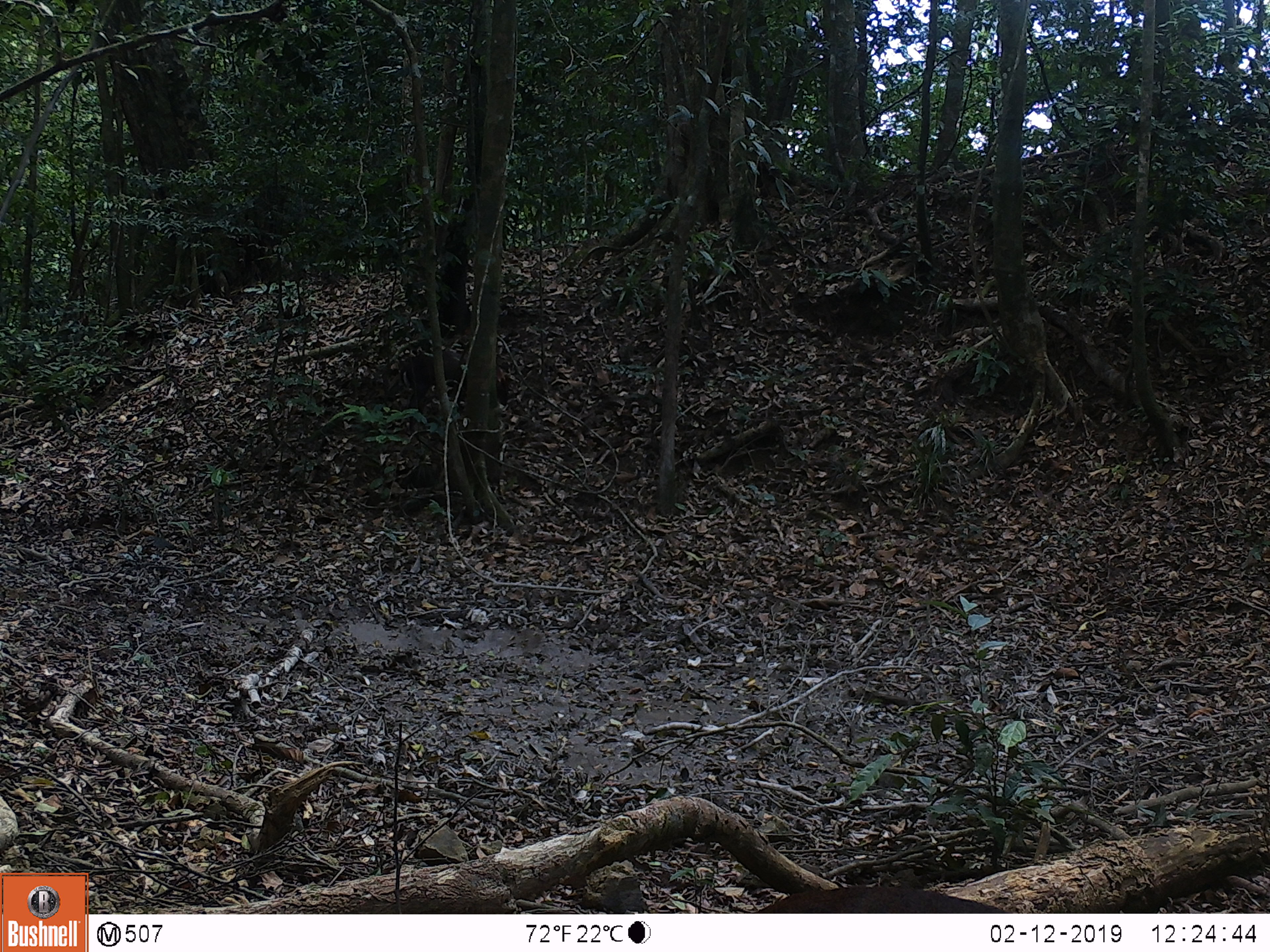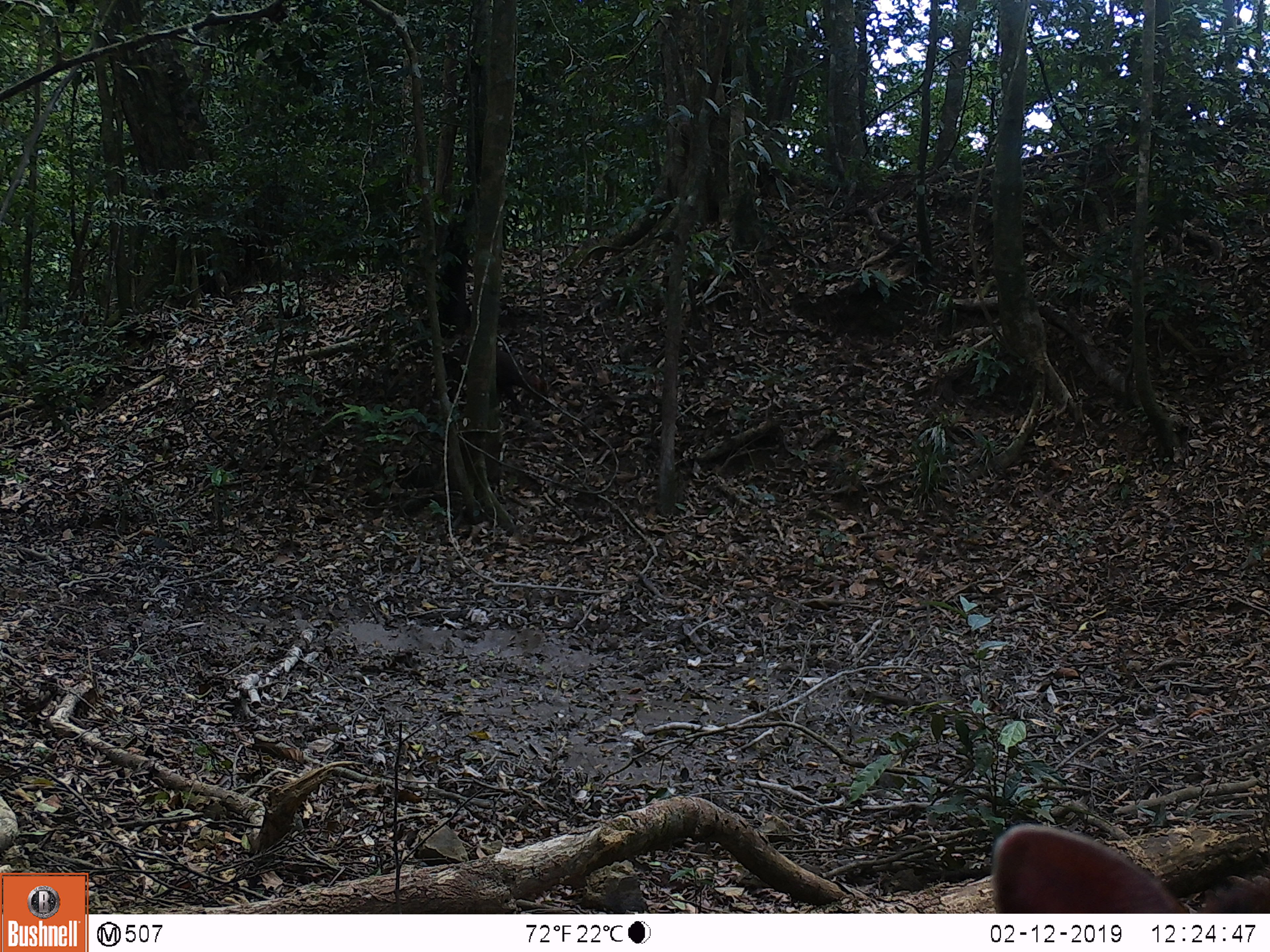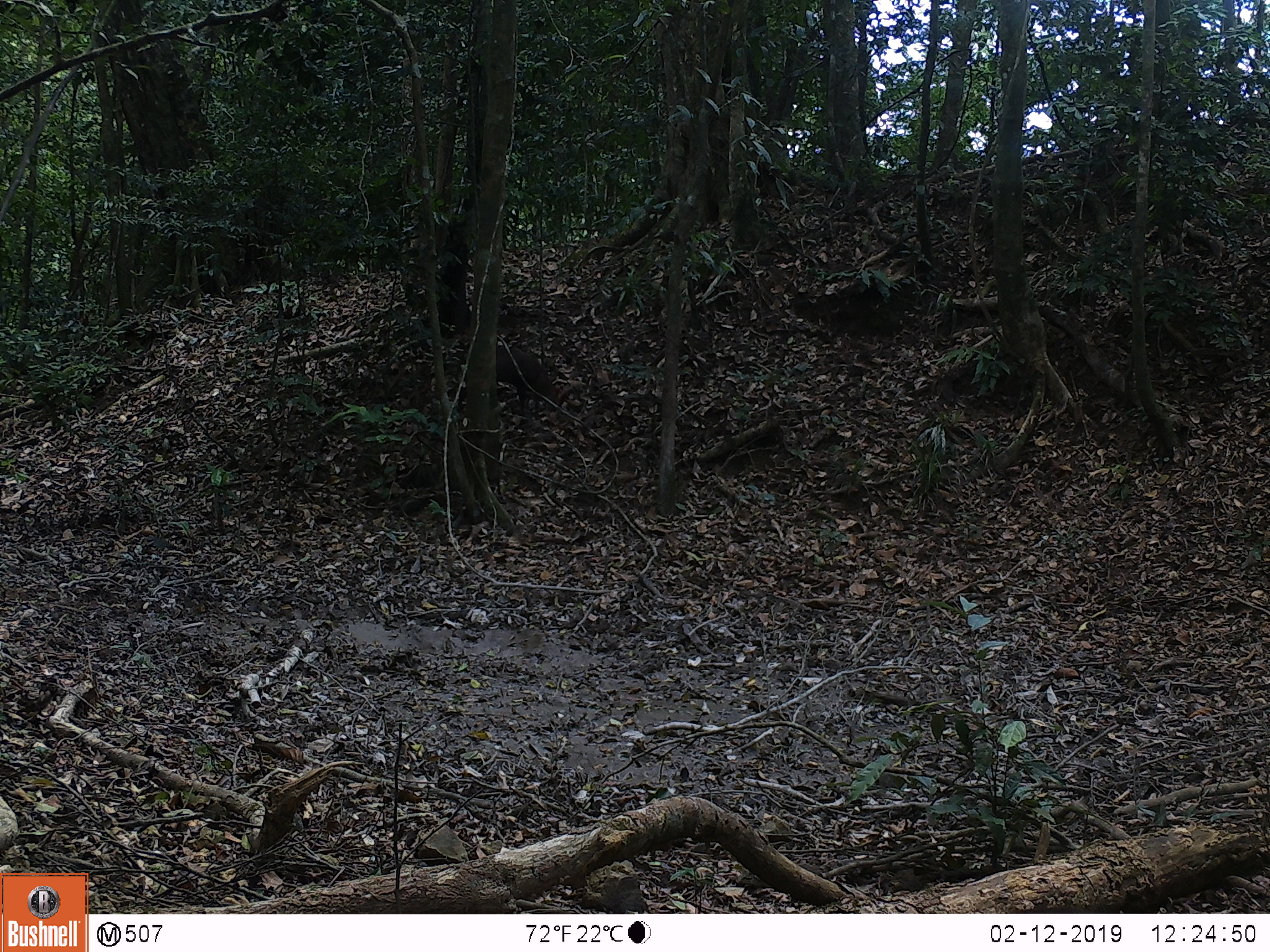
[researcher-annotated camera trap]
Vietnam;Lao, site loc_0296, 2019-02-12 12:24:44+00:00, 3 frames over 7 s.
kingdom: Animalia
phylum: Chordata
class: Mammalia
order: Artiodactyla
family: Cervidae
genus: Muntiacus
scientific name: Muntiacus rooseveltorum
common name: roosevelt's muntjac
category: roosevelts muntjac group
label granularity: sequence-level